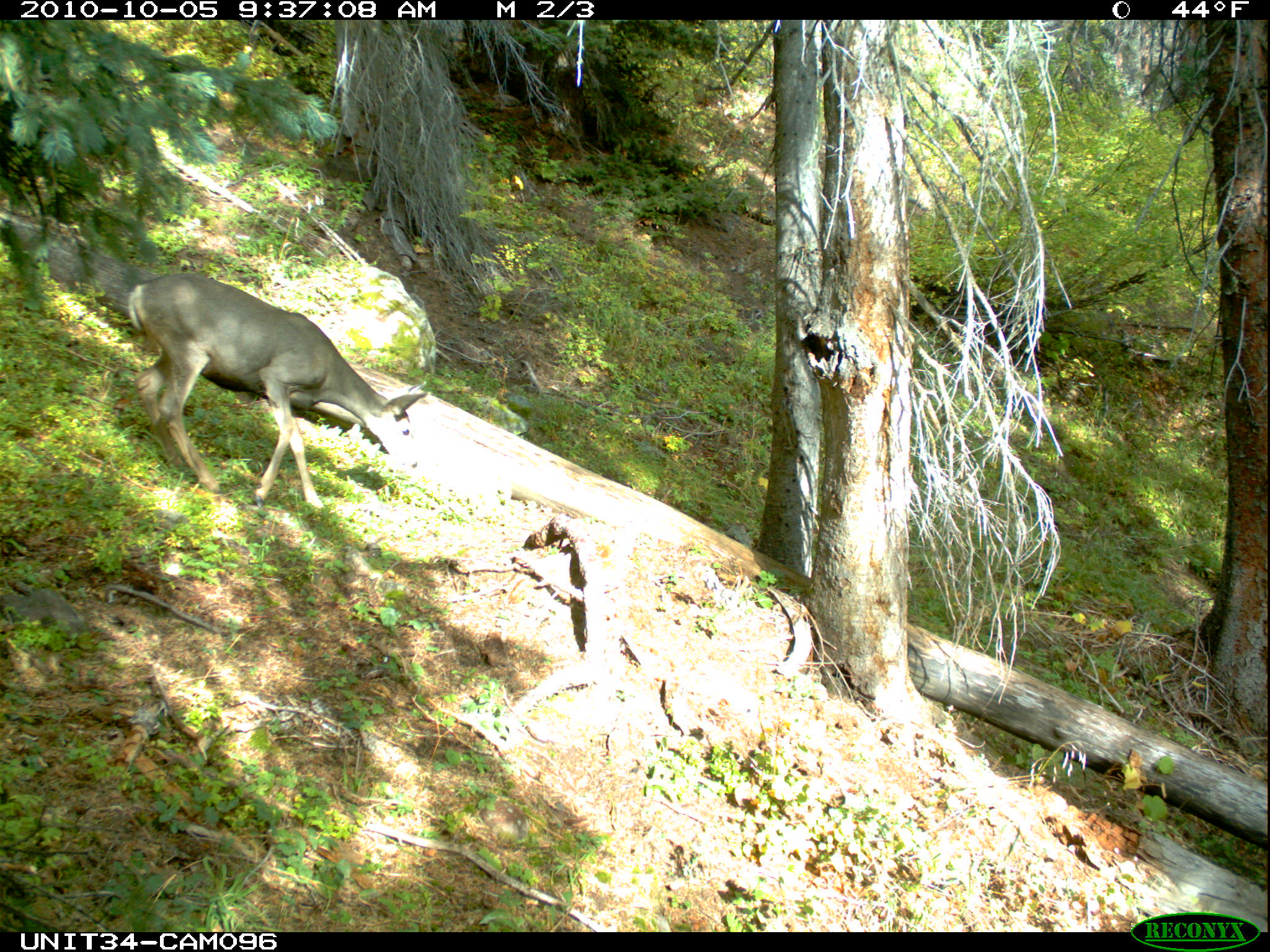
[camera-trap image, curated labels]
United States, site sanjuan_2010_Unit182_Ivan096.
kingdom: Animalia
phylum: Chordata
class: Mammalia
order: Artiodactyla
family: Cervidae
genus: Odocoileus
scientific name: Odocoileus hemionus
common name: mule deer